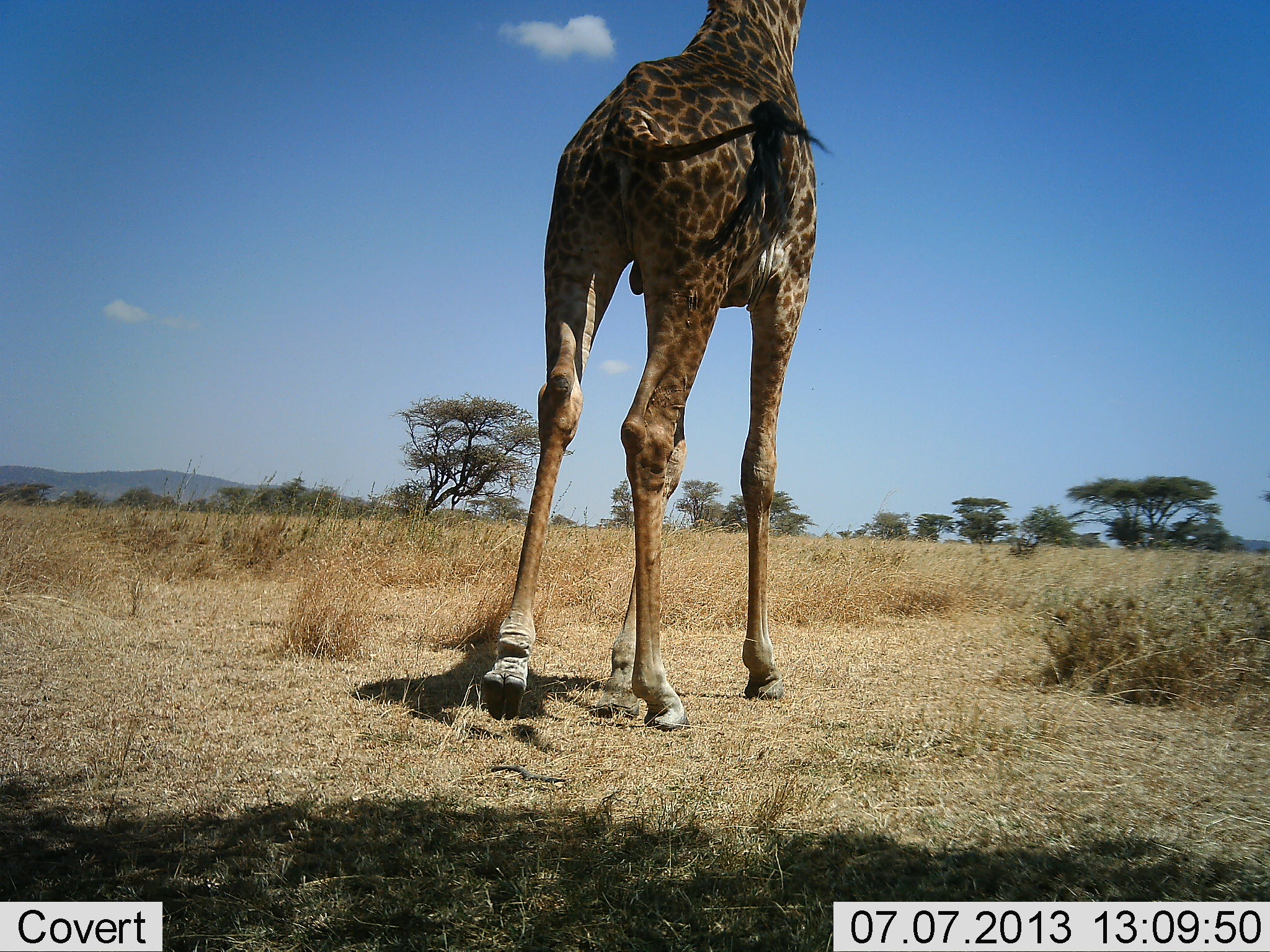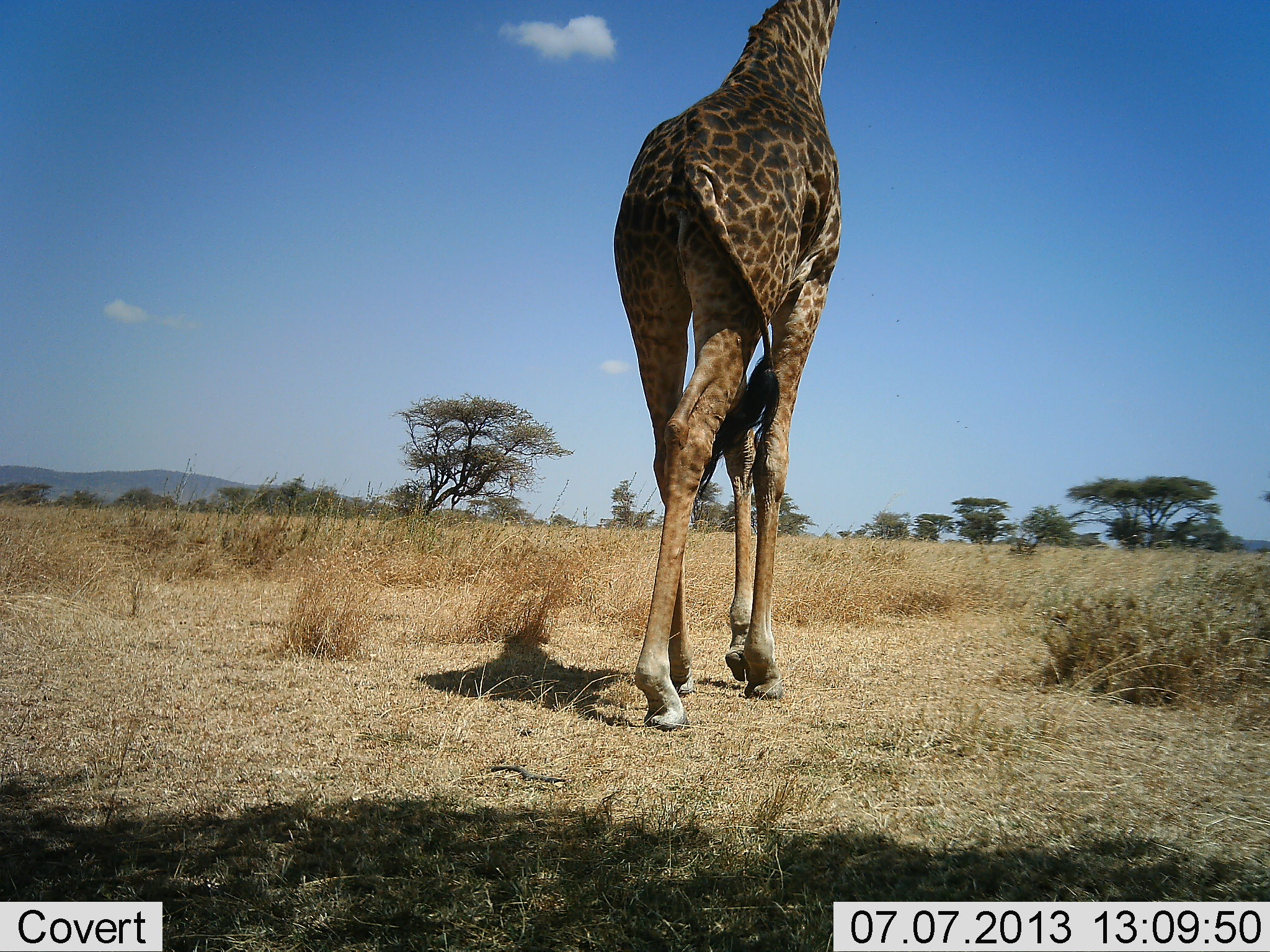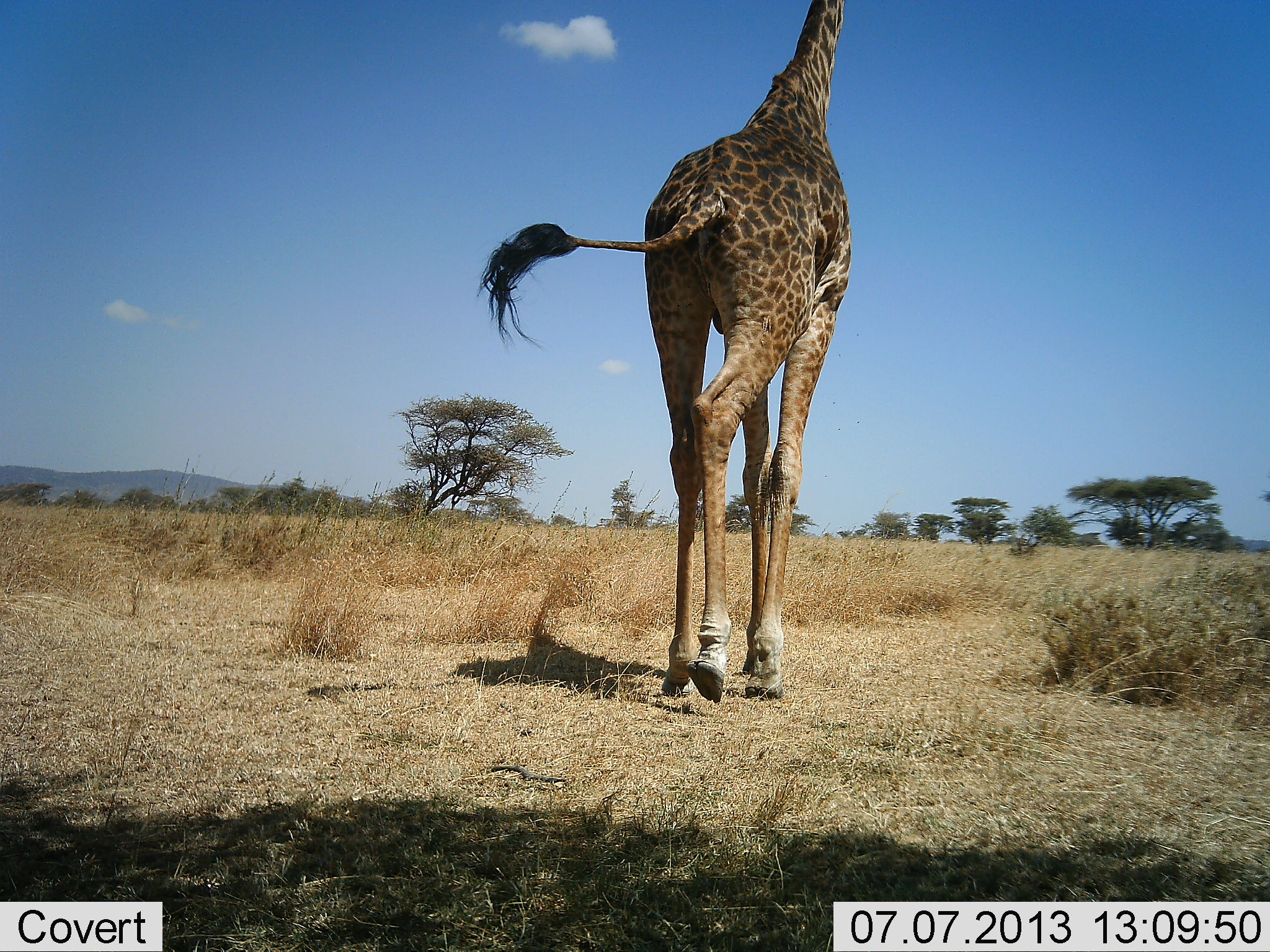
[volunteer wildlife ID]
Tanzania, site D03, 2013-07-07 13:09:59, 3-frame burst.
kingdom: Animalia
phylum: Chordata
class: Mammalia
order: Artiodactyla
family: Giraffidae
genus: Giraffa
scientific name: Giraffa camelopardalis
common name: giraffe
Giraffe (Giraffa camelopardalis), count 1. Behavior (volunteer vote fractions): standing 9%, resting 0%, moving 97%, interacting 0%. Young present (vote fraction): 0%. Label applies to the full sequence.